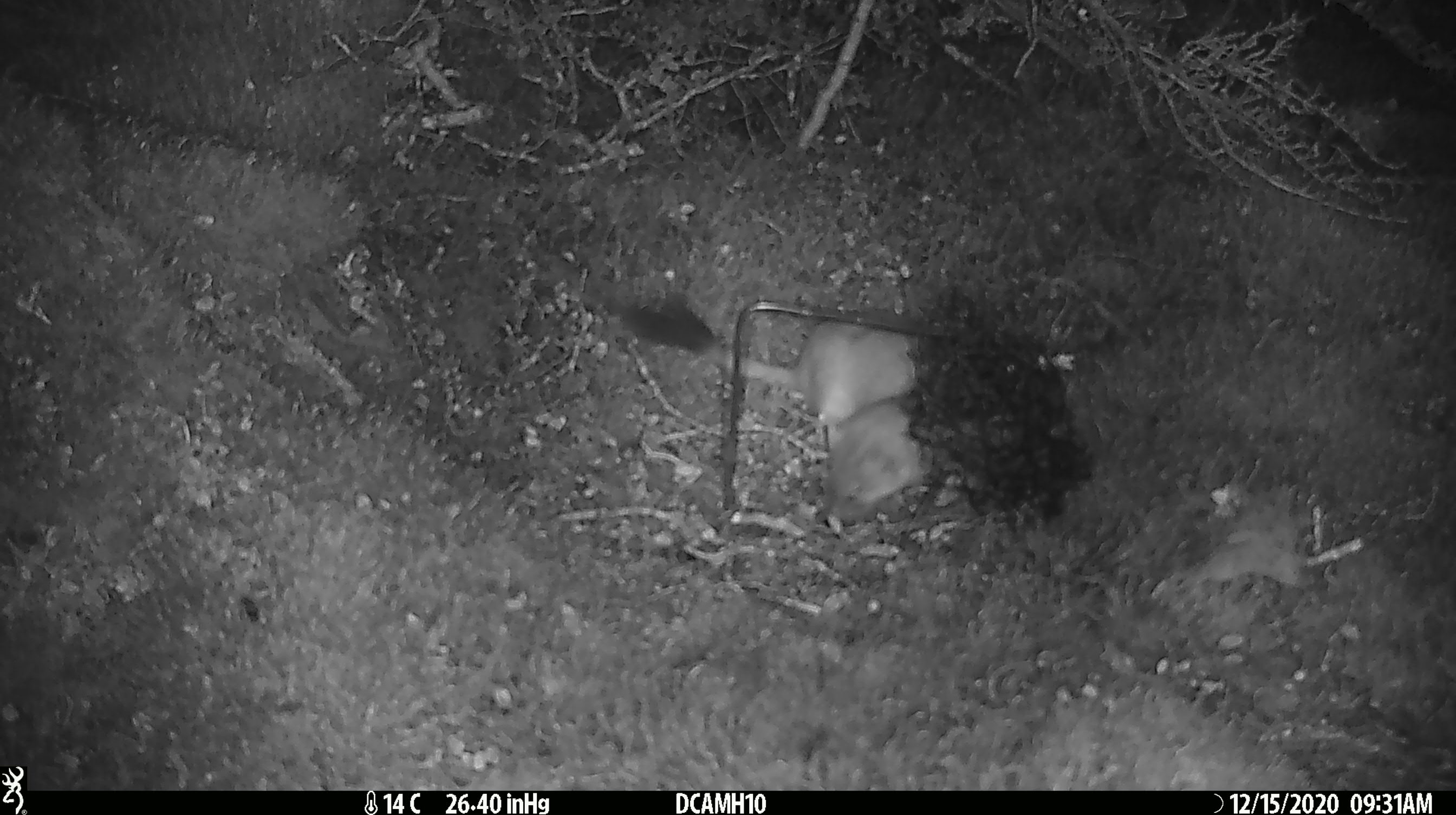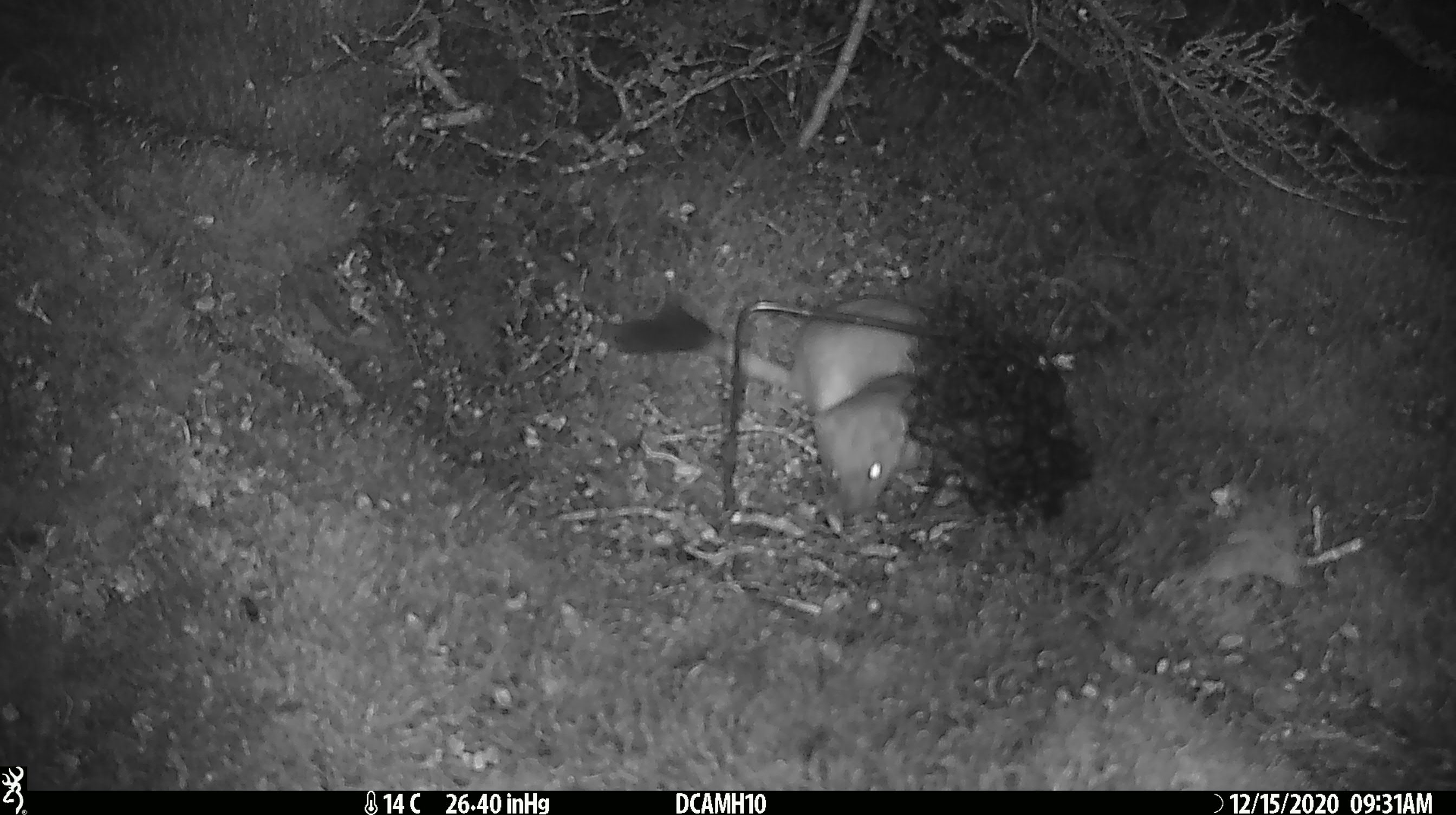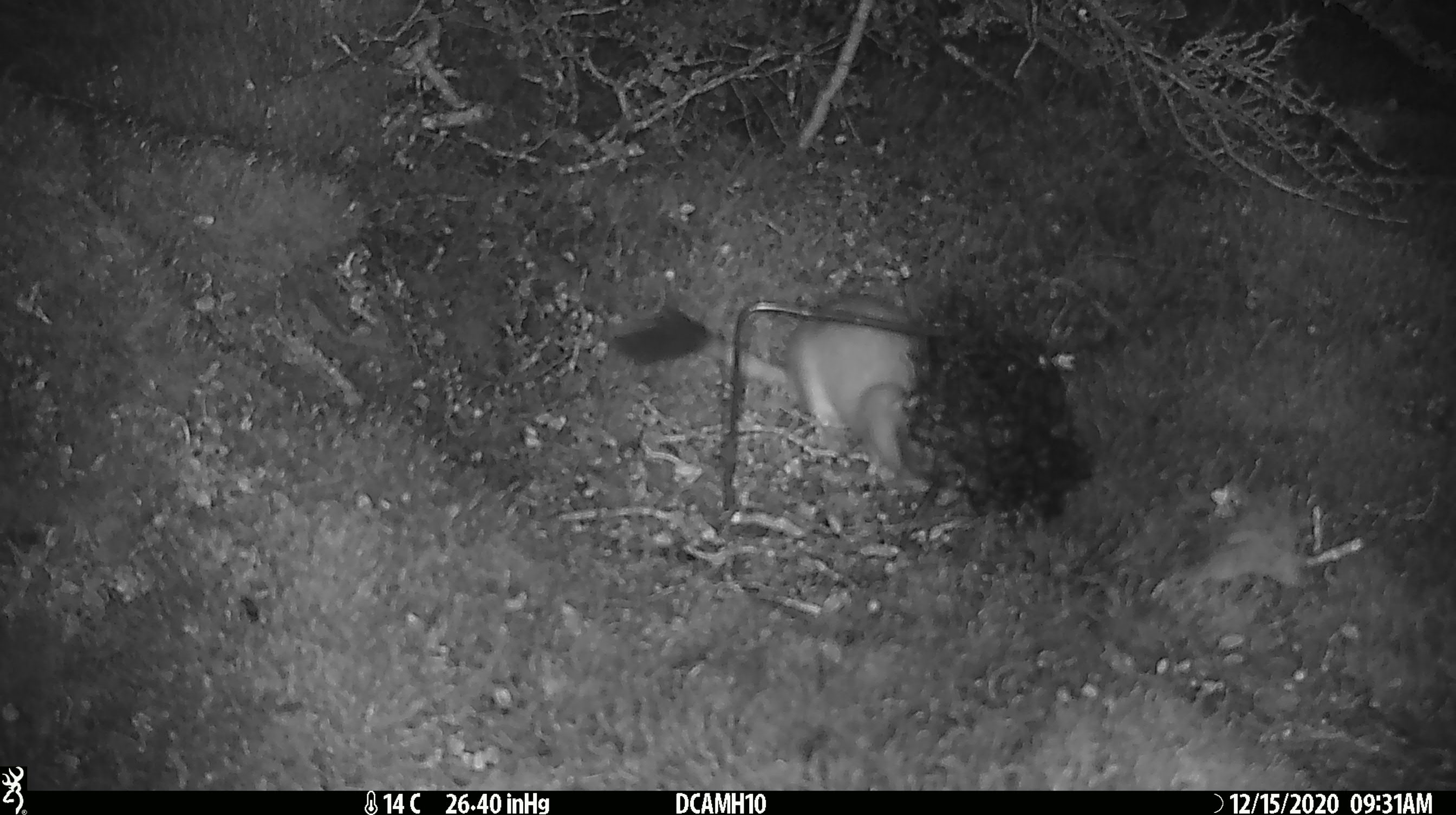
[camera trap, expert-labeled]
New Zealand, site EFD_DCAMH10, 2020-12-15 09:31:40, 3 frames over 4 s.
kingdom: Animalia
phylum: Chordata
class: Mammalia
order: Carnivora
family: Mustelidae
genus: Mustela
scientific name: Mustela erminea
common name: stoat